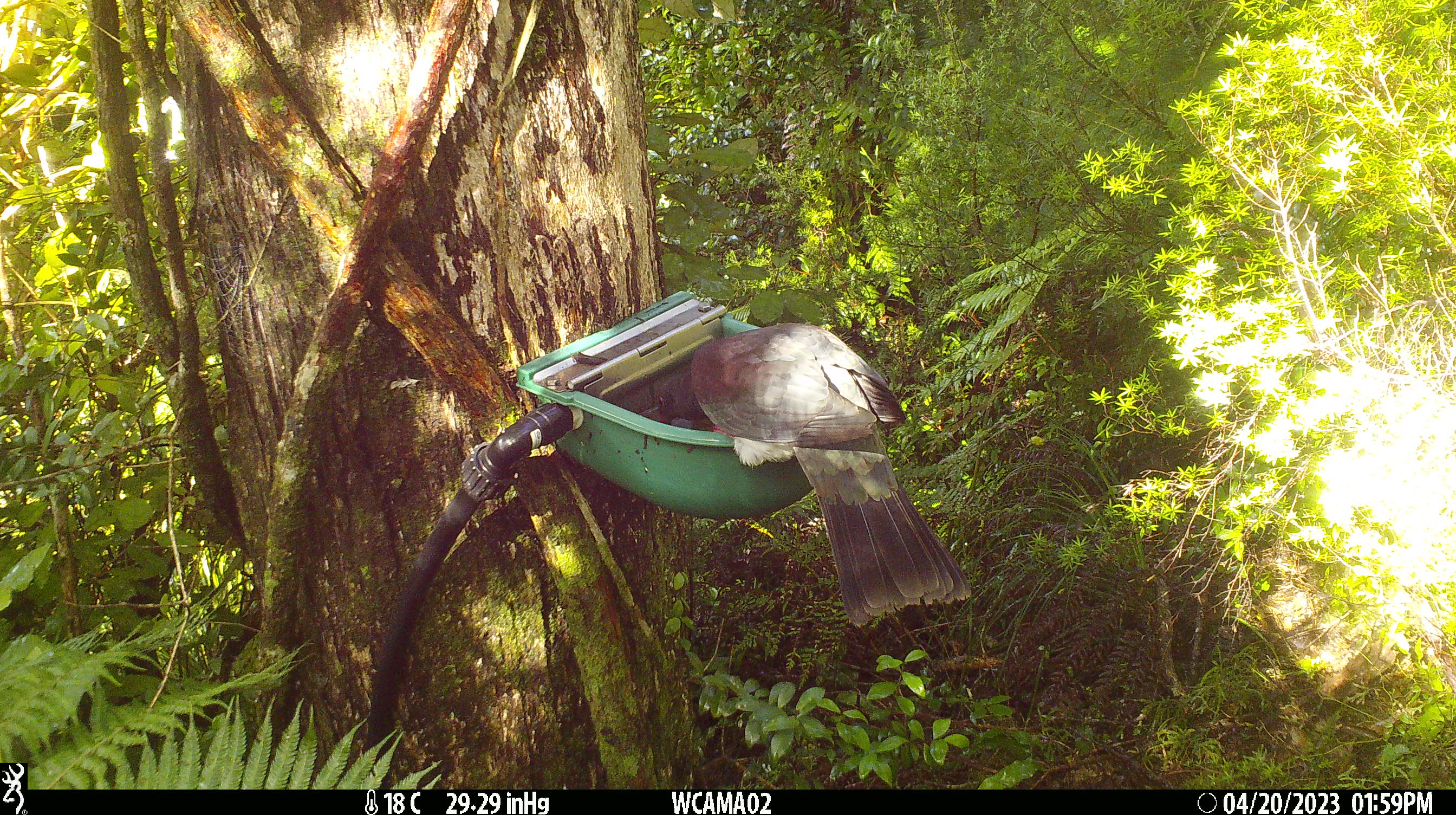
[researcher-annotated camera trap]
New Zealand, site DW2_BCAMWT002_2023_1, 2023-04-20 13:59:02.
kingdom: Animalia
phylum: Chordata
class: Aves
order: Columbiformes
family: Columbidae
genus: Hemiphaga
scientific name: Hemiphaga novaeseelandiae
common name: new zealand pigeon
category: kereru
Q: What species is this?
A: Kereru (new zealand pigeon) (Hemiphaga novaeseelandiae).